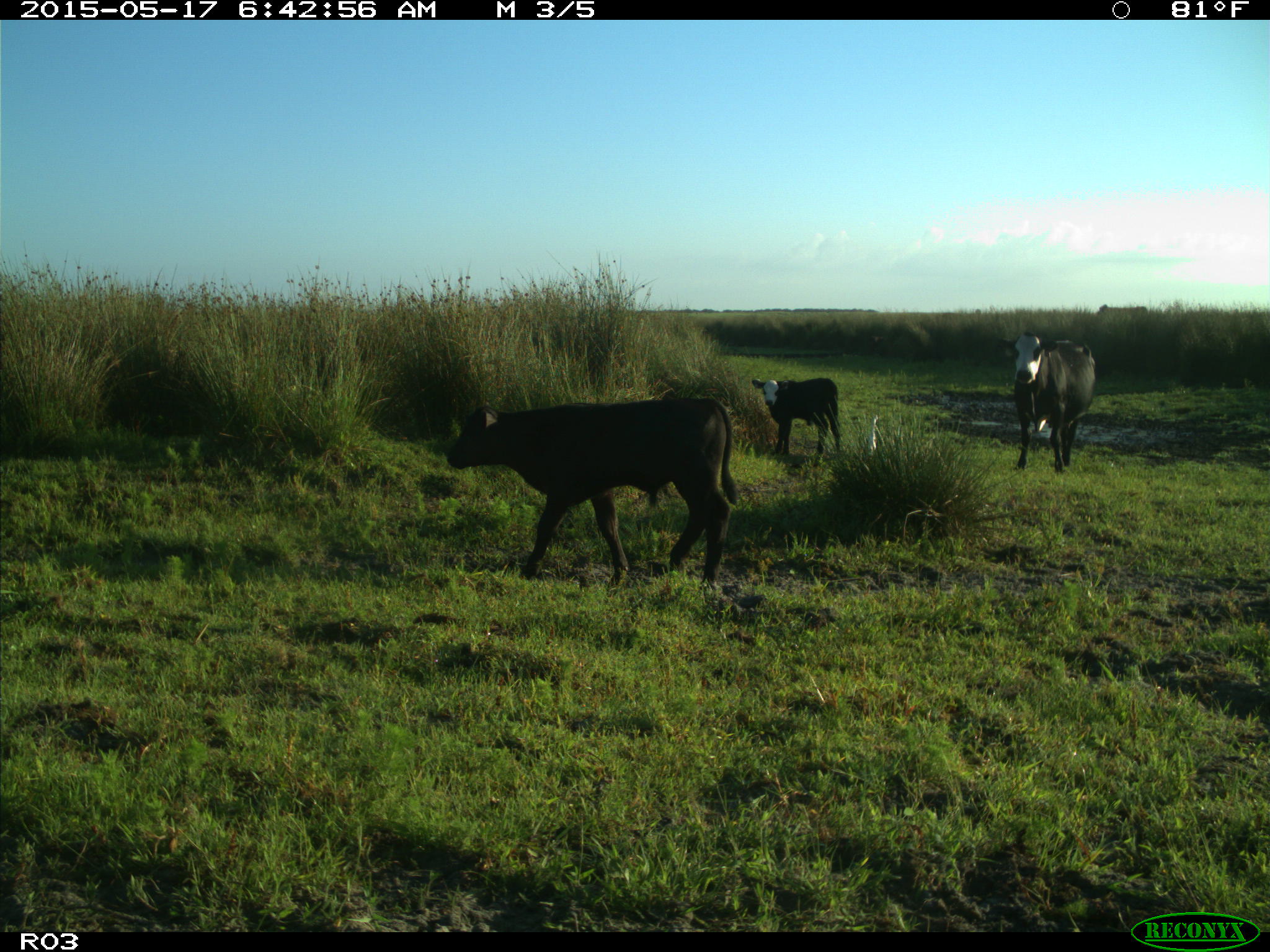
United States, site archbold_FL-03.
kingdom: Animalia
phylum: Chordata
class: Mammalia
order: Artiodactyla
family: Bovidae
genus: Bos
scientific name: Bos taurus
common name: domestic cow